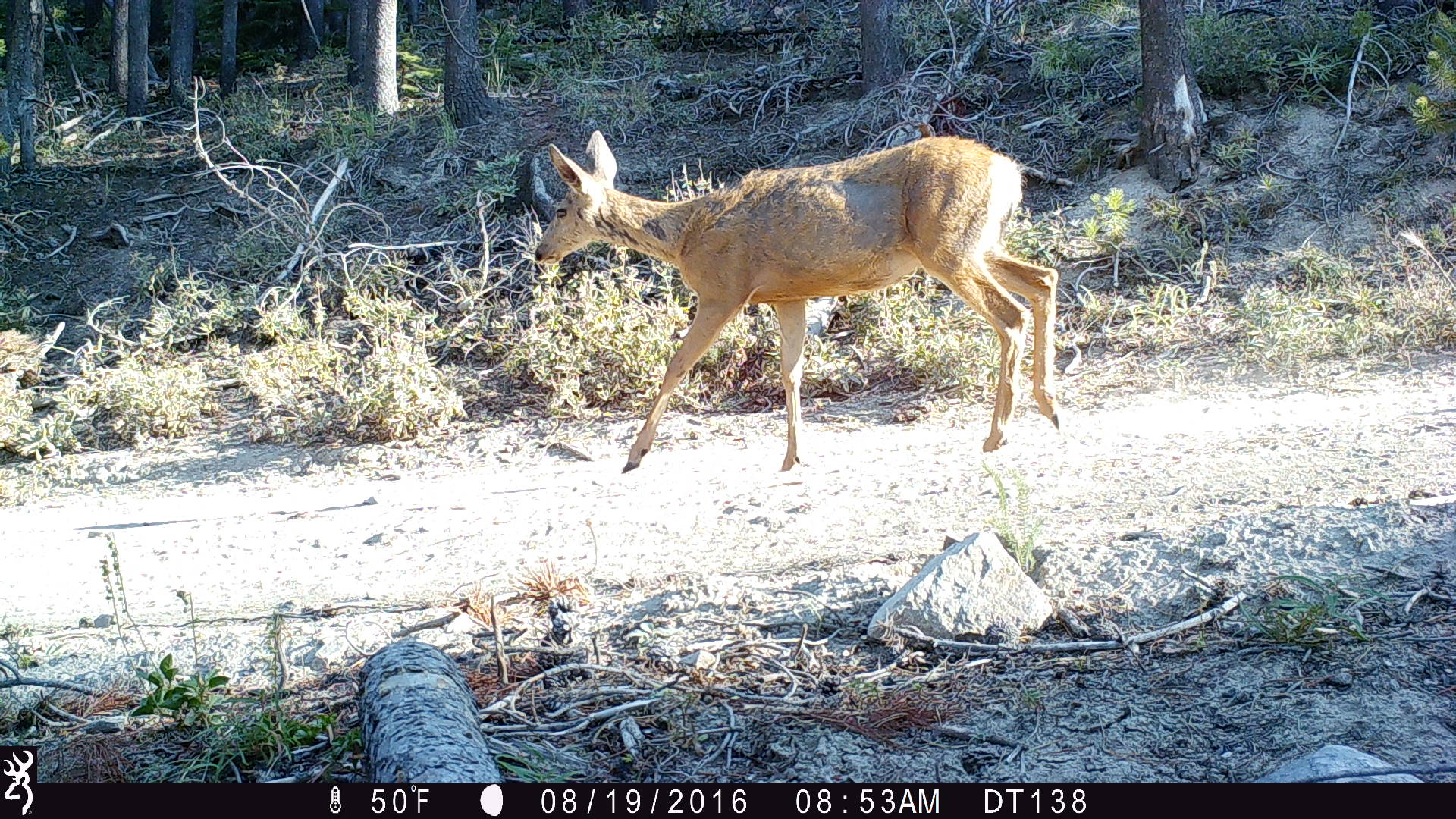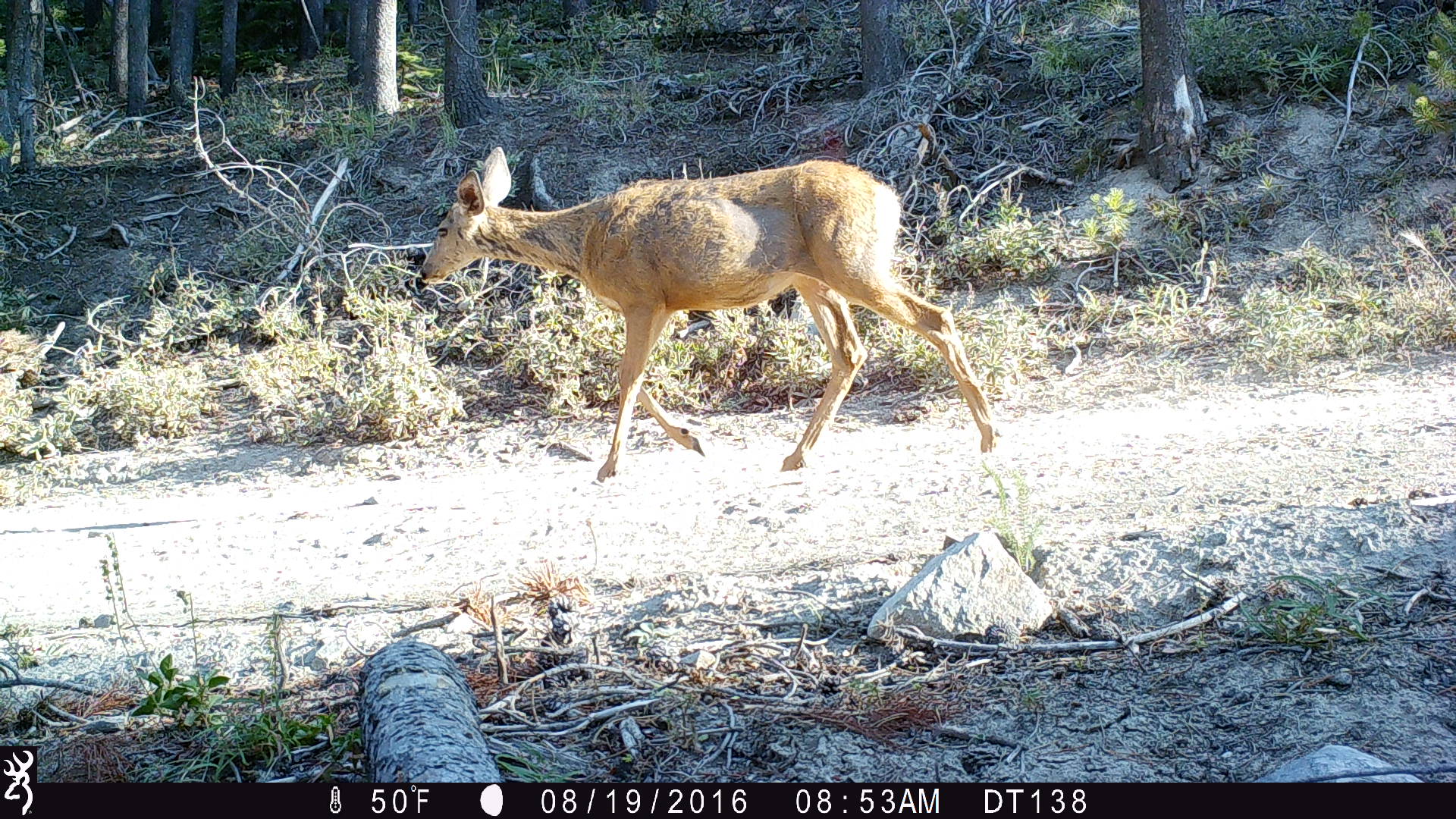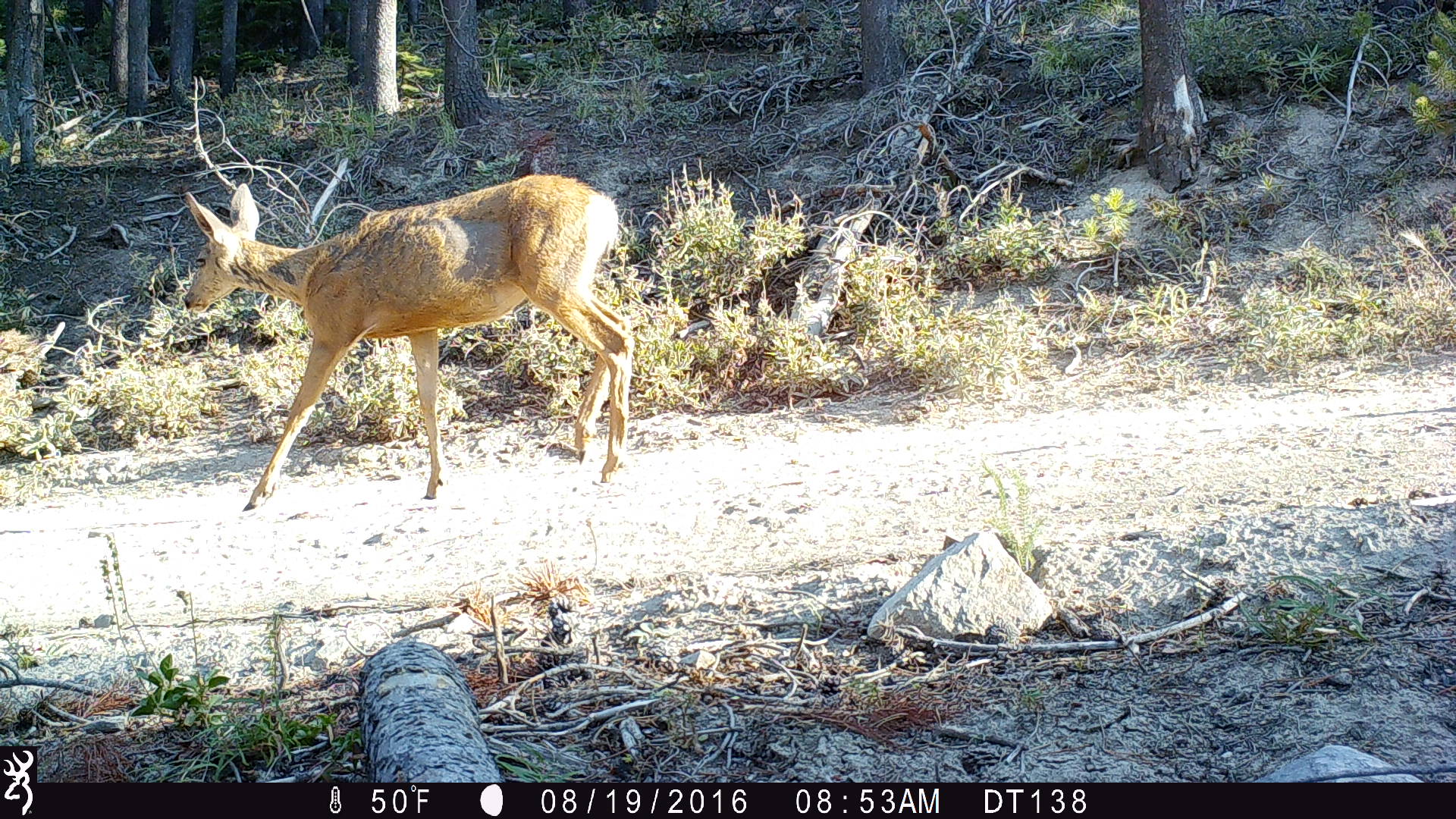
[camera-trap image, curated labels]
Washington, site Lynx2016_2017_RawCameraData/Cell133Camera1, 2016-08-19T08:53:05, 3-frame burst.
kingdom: Animalia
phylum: Chordata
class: Mammalia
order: Artiodactyla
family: Cervidae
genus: Odocoileus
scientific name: Odocoileus hemionus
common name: mule deer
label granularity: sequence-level